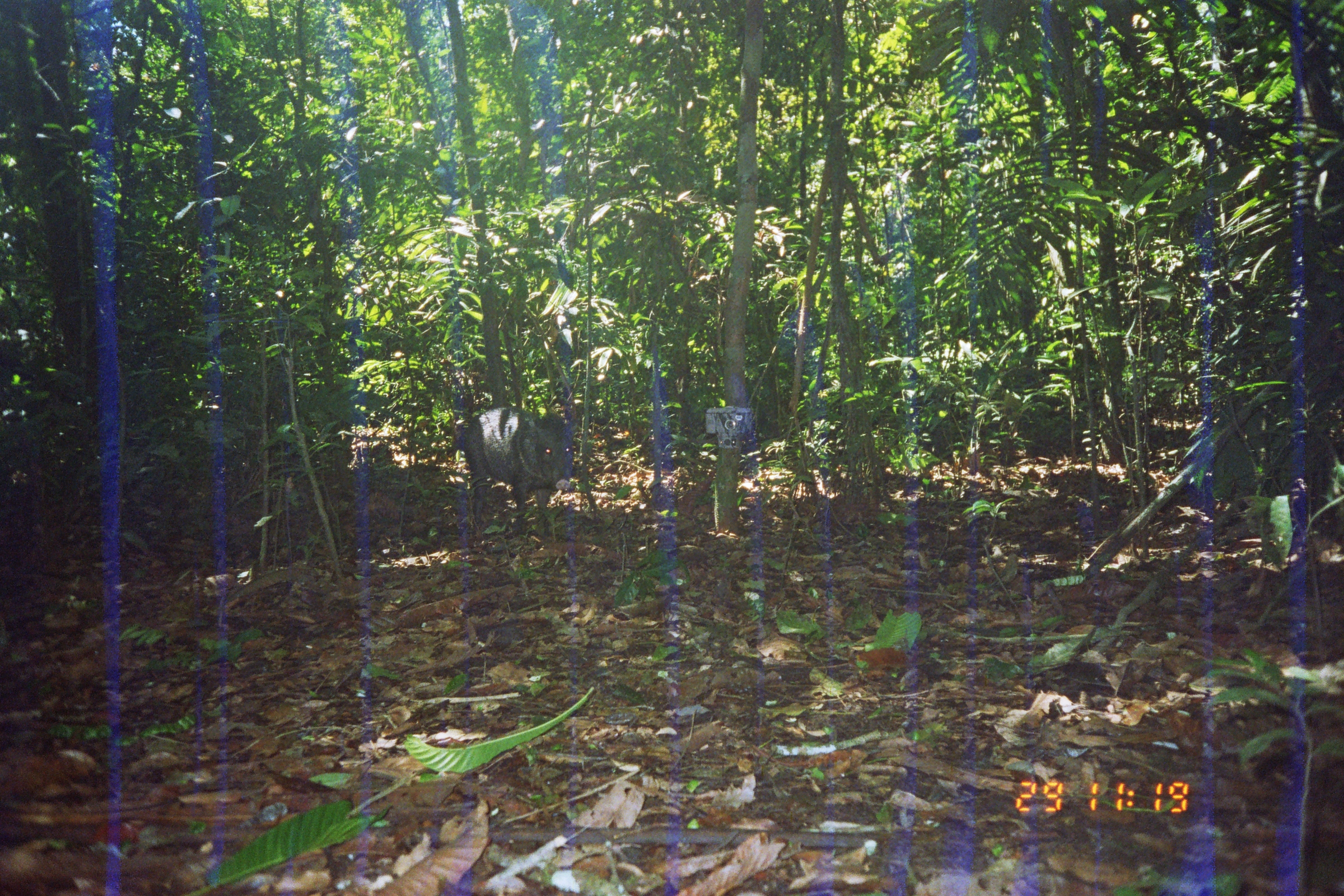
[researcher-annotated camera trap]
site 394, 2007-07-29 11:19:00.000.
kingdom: Animalia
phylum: Chordata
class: Mammalia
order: Artiodactyla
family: Tayassuidae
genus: Pecari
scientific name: Pecari tajacu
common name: collared peccary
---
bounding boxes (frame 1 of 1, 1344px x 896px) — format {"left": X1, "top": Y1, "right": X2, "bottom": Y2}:
pecari tajacu: {"left": 453, "top": 404, "right": 573, "bottom": 534}